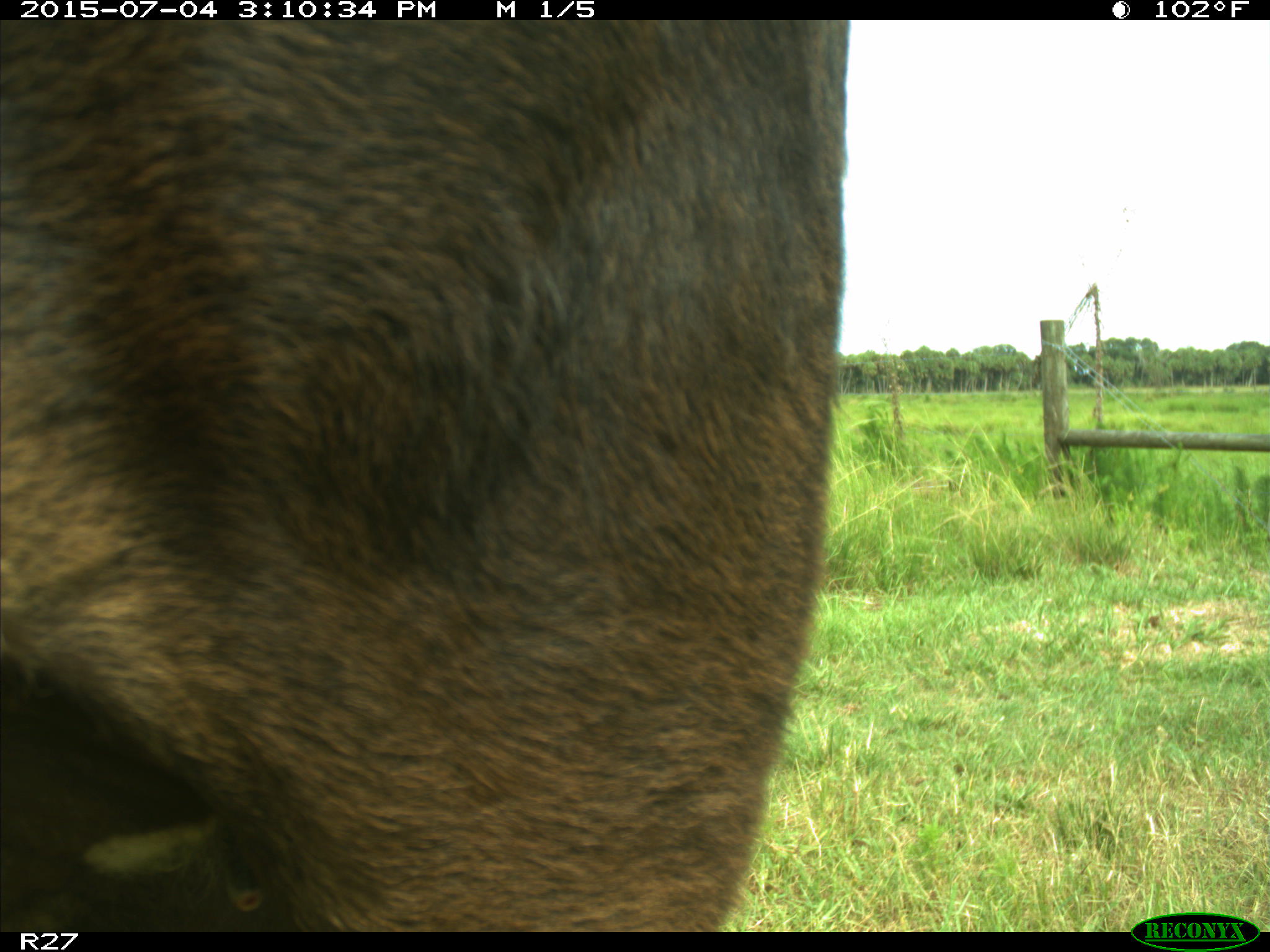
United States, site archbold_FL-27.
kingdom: Animalia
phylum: Chordata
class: Mammalia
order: Artiodactyla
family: Bovidae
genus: Bos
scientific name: Bos taurus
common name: domestic cow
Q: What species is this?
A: Bos taurus (domestic cow).